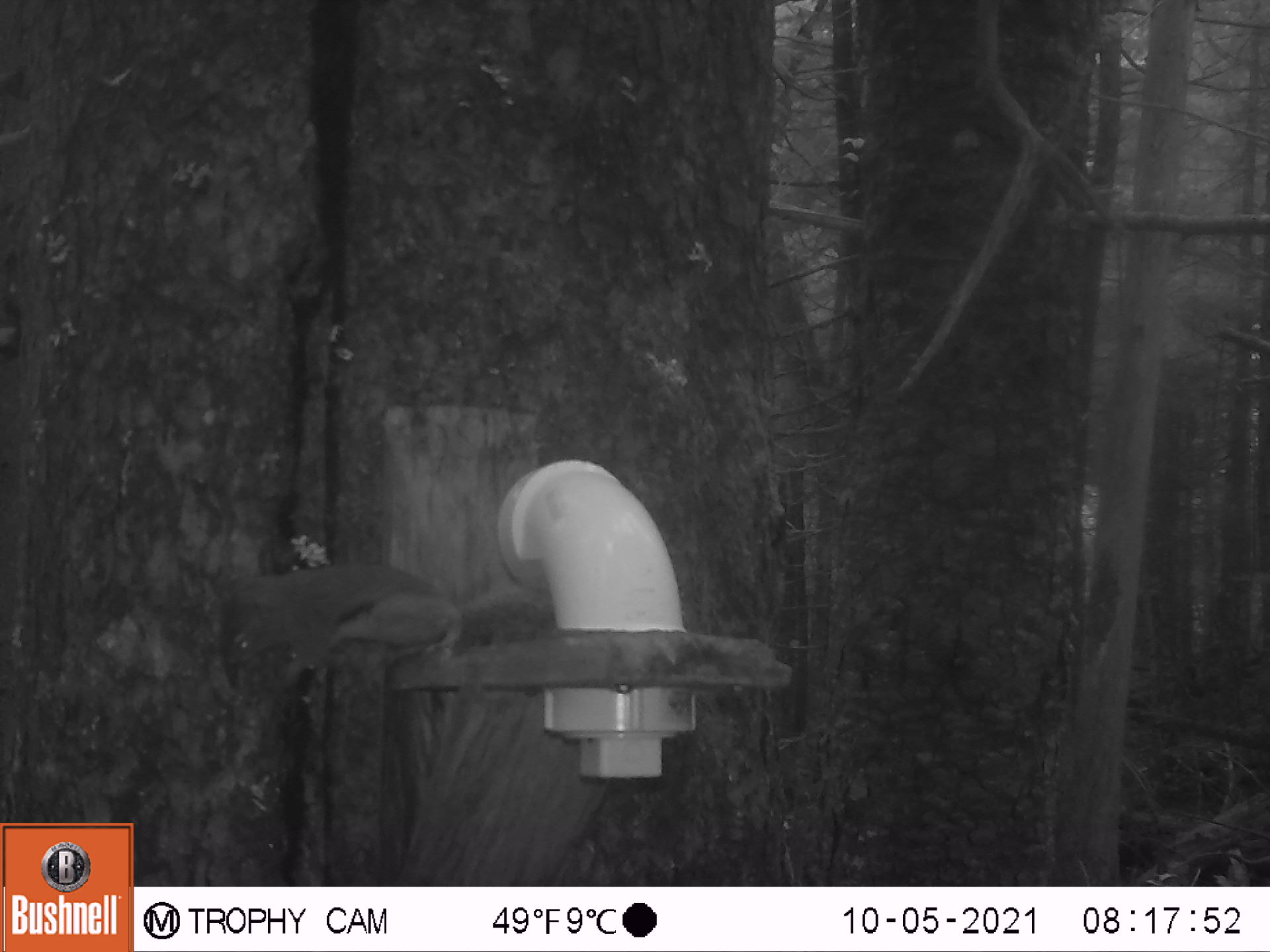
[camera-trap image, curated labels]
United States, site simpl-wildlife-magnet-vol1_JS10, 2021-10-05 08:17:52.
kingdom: Animalia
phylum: Chordata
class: Mammalia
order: Rodentia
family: Sciuridae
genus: Tamiasciurus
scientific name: Tamiasciurus hudsonicus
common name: red squirrel